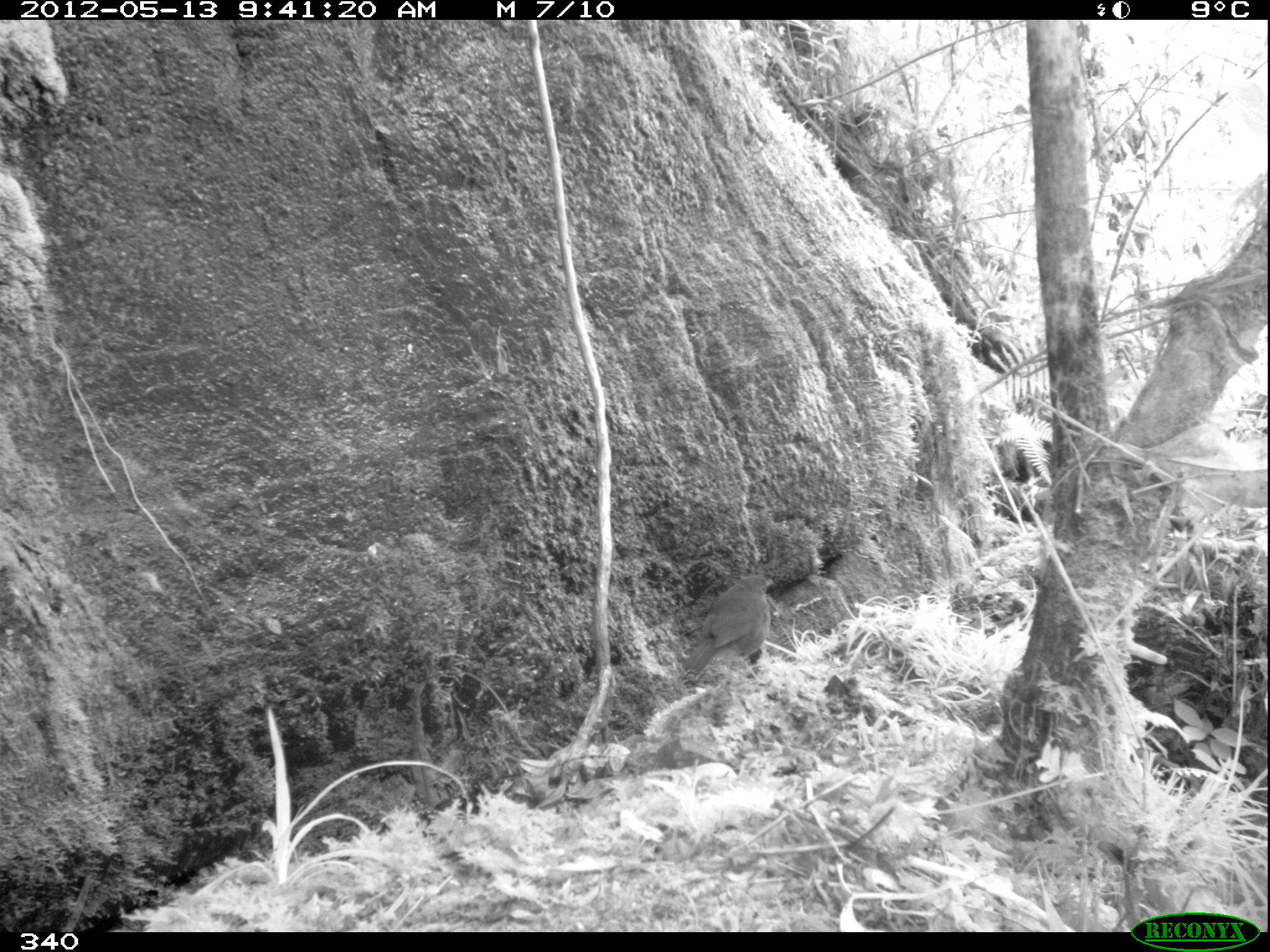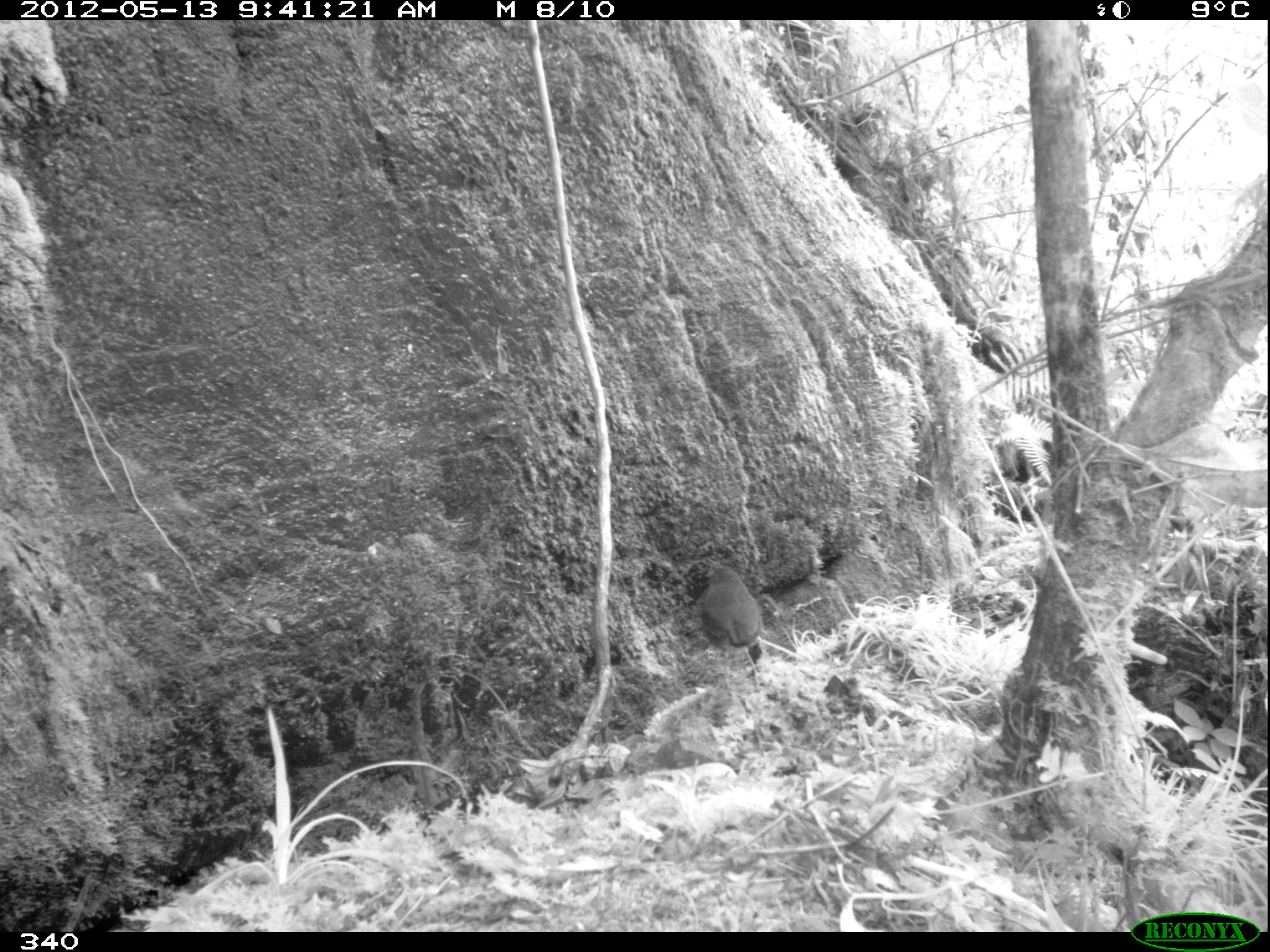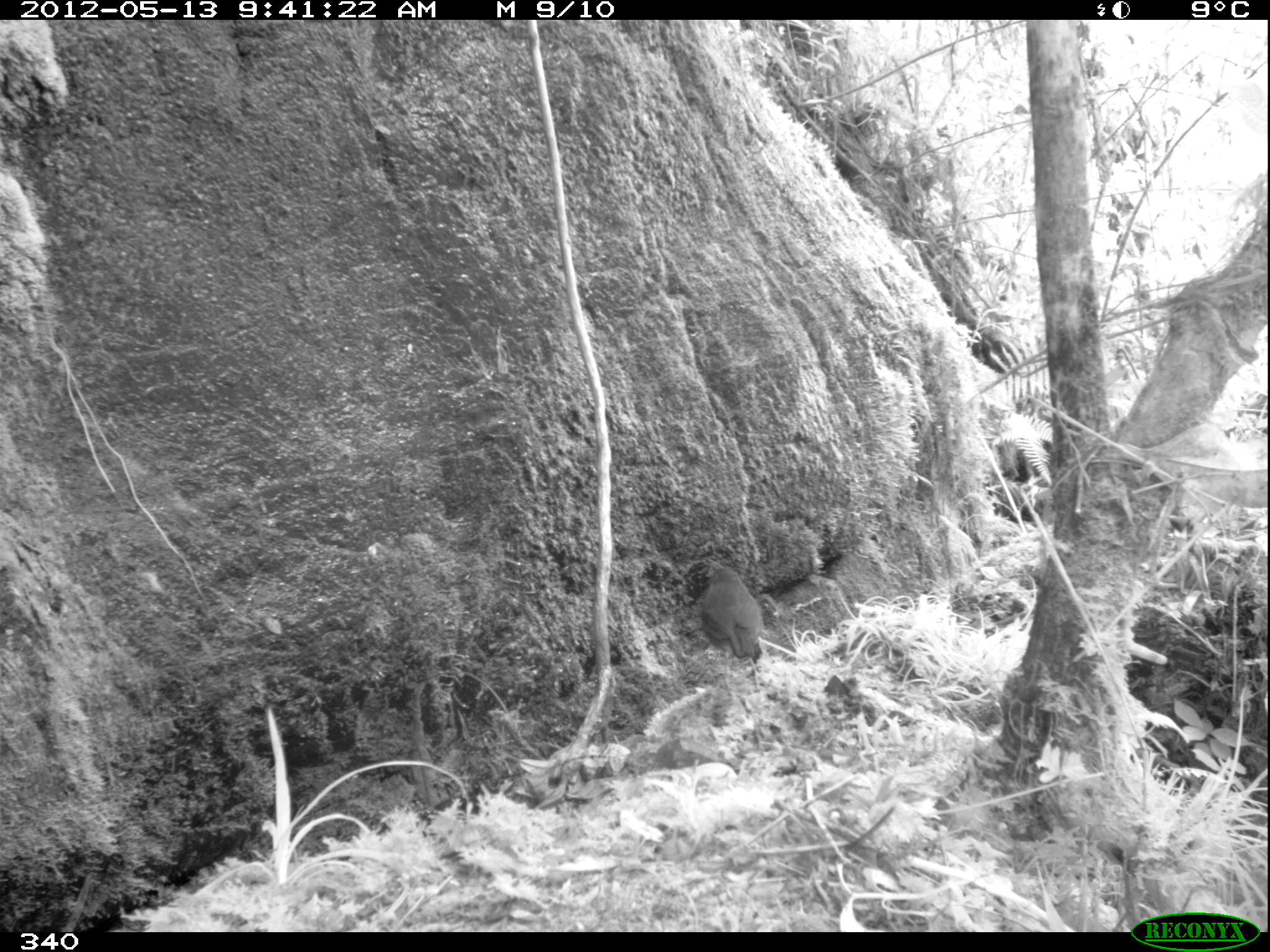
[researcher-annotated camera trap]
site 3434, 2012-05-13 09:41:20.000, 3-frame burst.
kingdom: Animalia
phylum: Chordata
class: Aves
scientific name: Aves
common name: bird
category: unknown bird